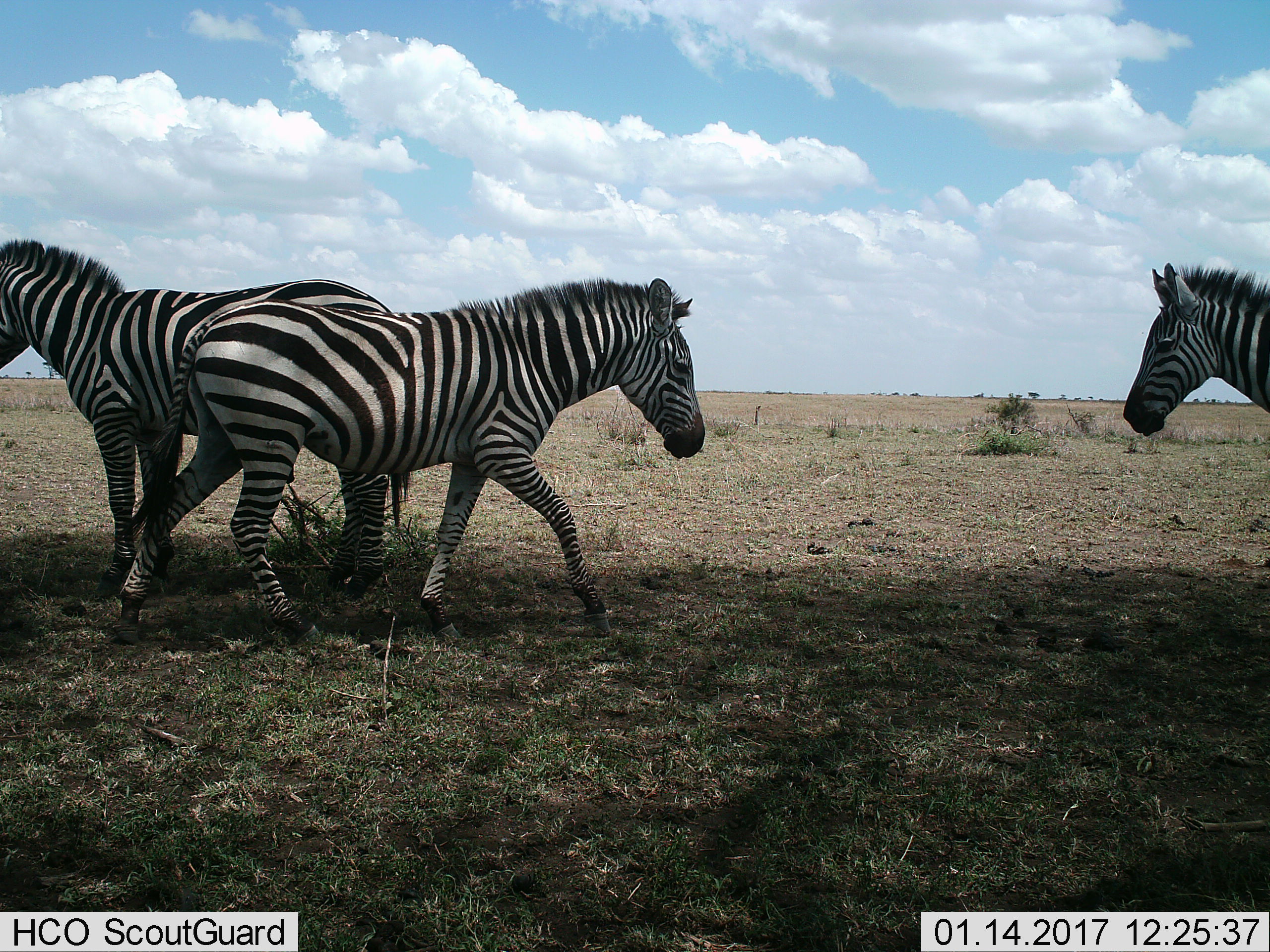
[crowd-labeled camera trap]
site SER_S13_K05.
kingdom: Animalia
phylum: Chordata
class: Mammalia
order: Perissodactyla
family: Equidae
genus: Equus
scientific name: Equus quagga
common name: plains zebra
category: zebraplains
Zebraplains (plains zebra) (Equus quagga), count 3. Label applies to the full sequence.